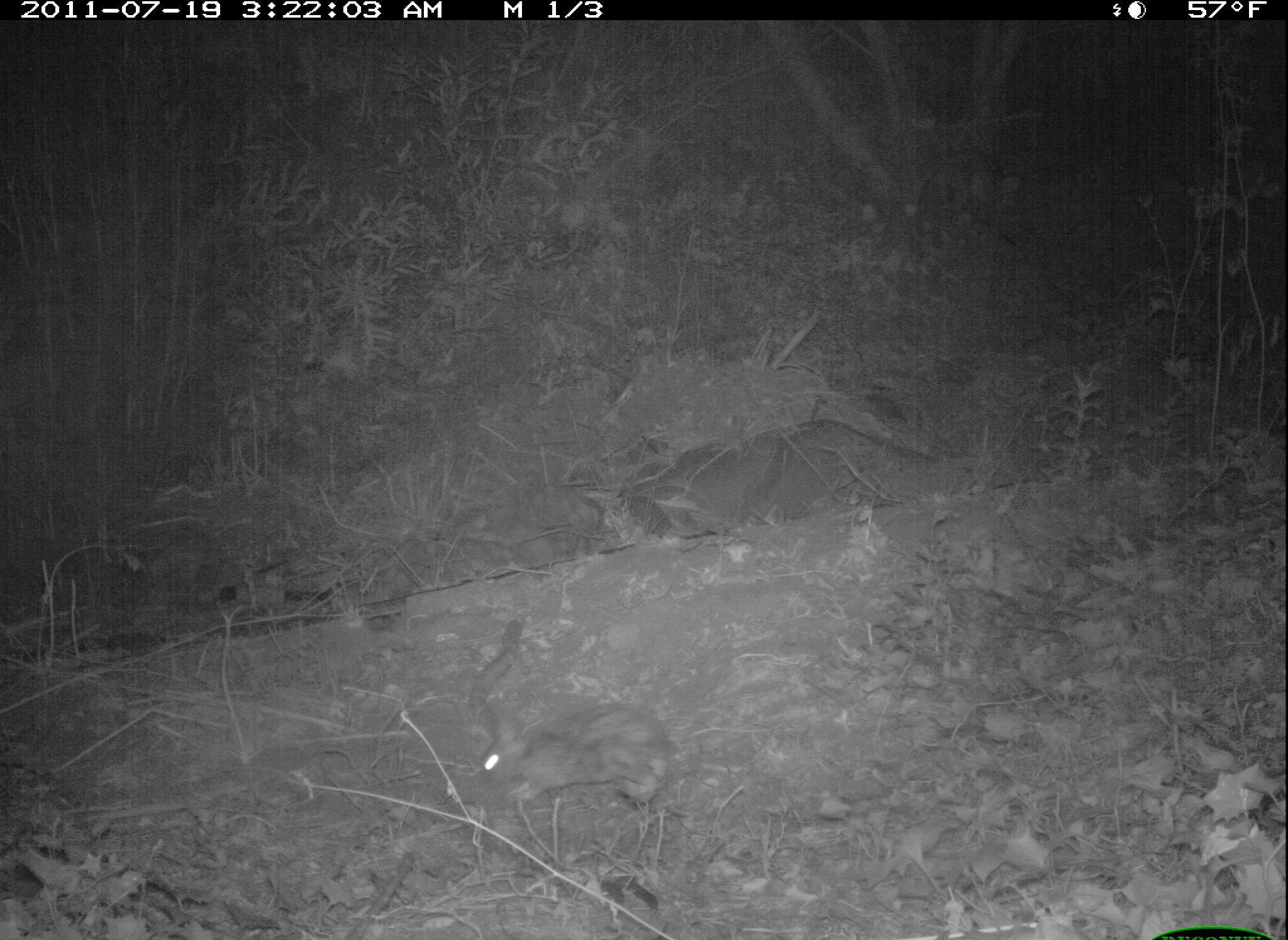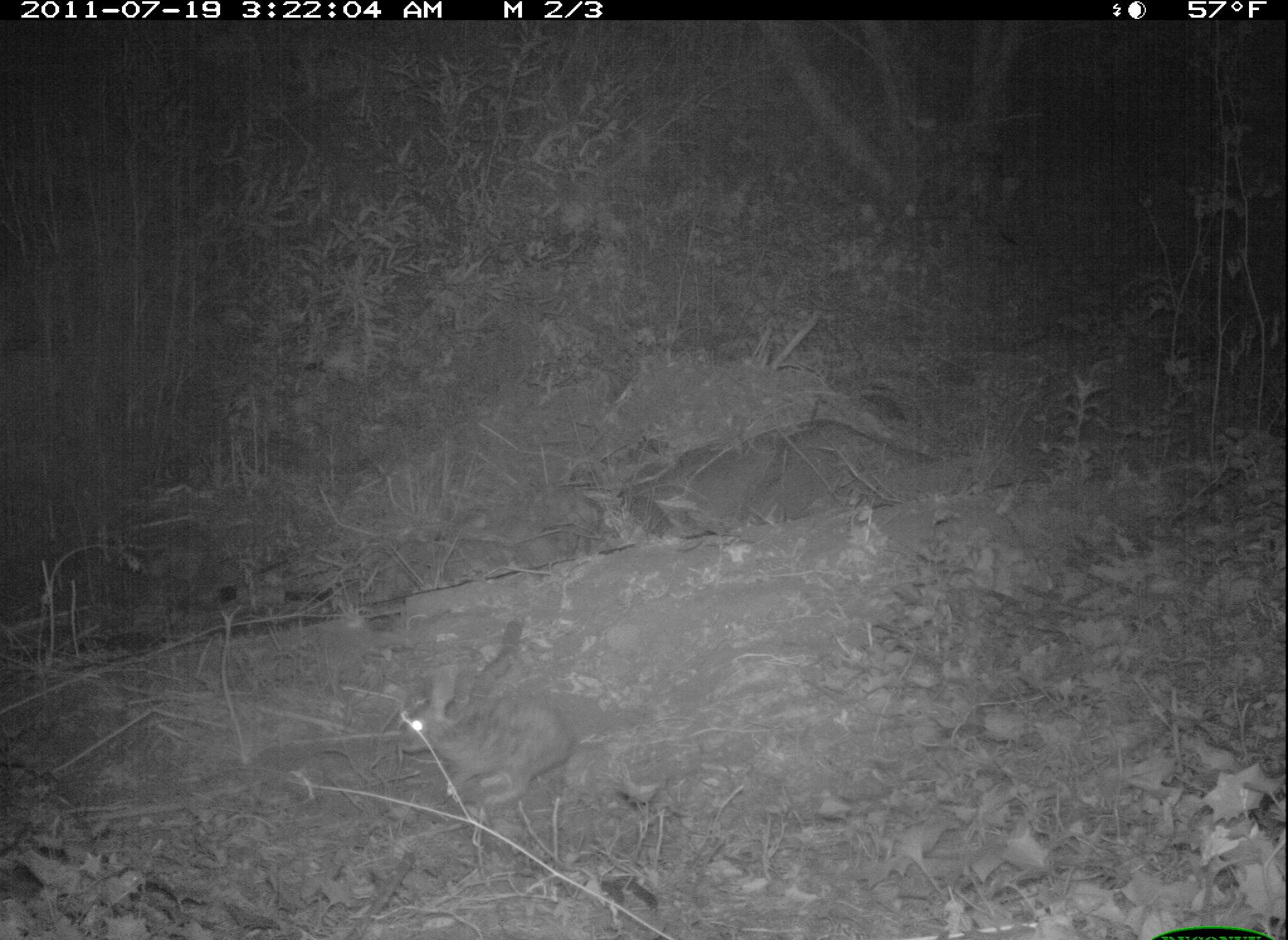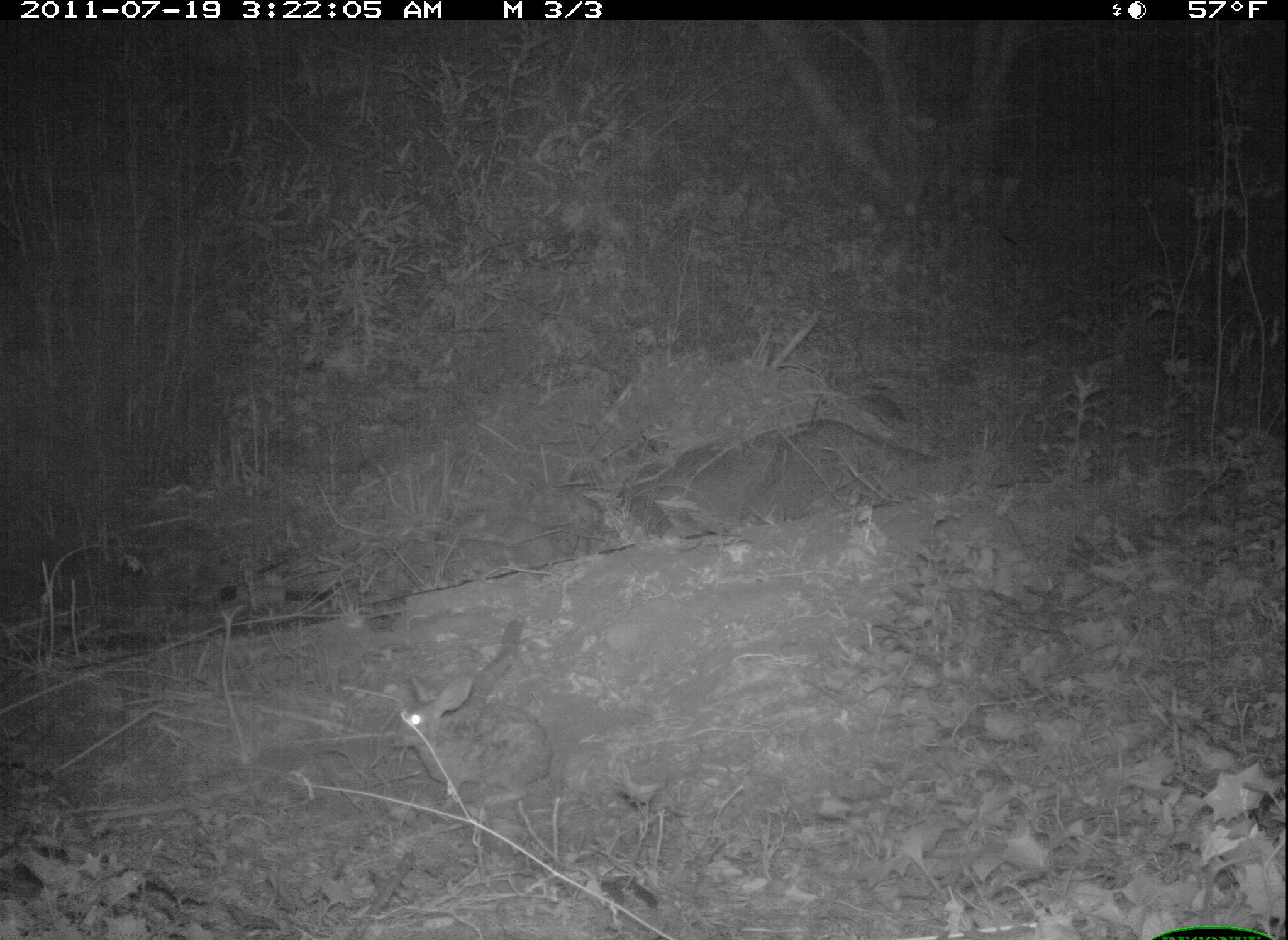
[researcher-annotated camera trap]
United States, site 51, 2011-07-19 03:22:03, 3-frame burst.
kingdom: Animalia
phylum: Chordata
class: Mammalia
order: Lagomorpha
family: Leporidae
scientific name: Leporidae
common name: rabbits and hares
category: rabbit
Rabbit (rabbits and hares) (Leporidae).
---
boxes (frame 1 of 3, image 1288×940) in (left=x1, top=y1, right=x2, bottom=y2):
rabbit: (left=462, top=617, right=684, bottom=809)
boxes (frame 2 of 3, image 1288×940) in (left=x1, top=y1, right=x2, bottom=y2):
rabbit: (left=394, top=657, right=580, bottom=813)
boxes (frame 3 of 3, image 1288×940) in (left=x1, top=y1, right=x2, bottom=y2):
rabbit: (left=379, top=665, right=563, bottom=817)